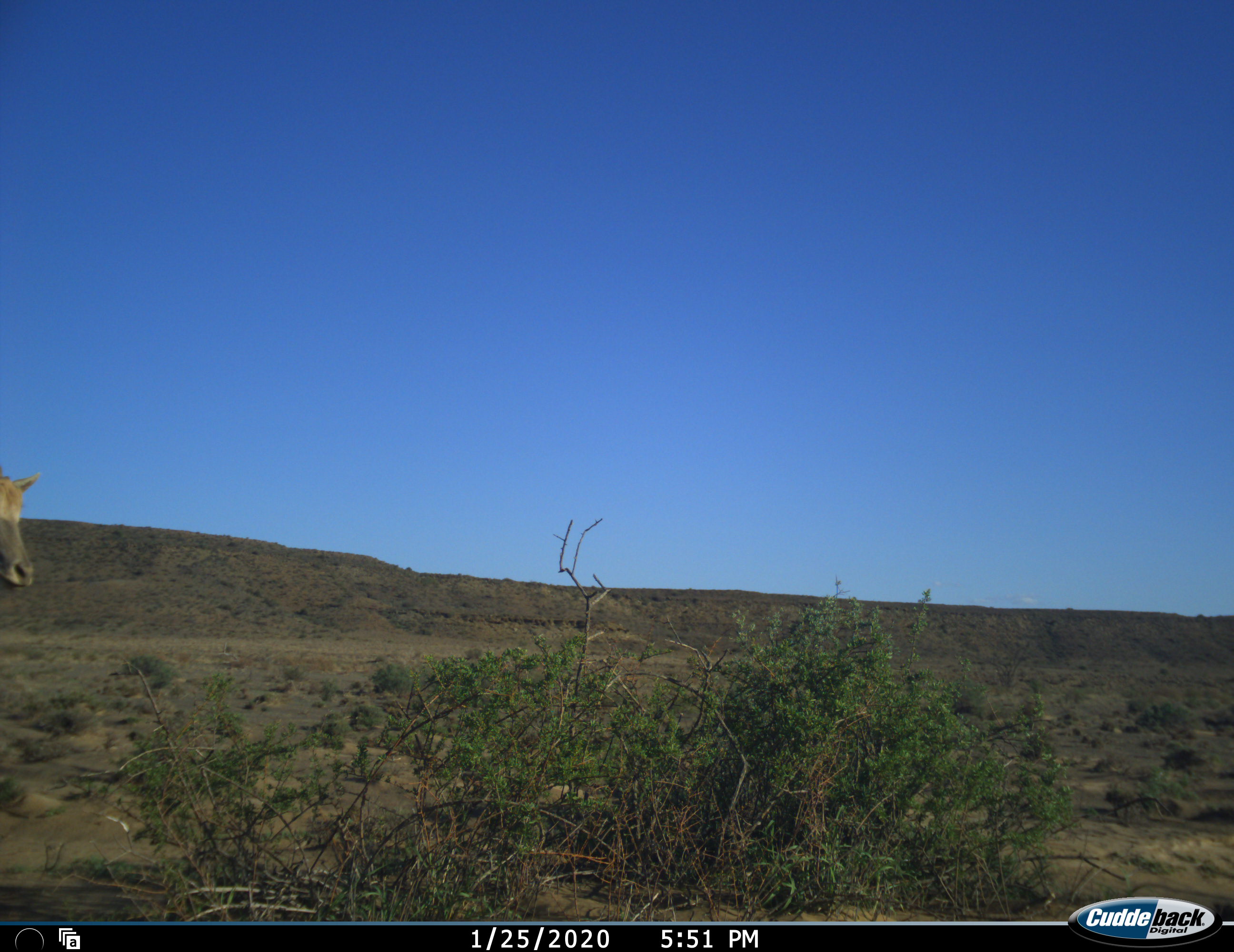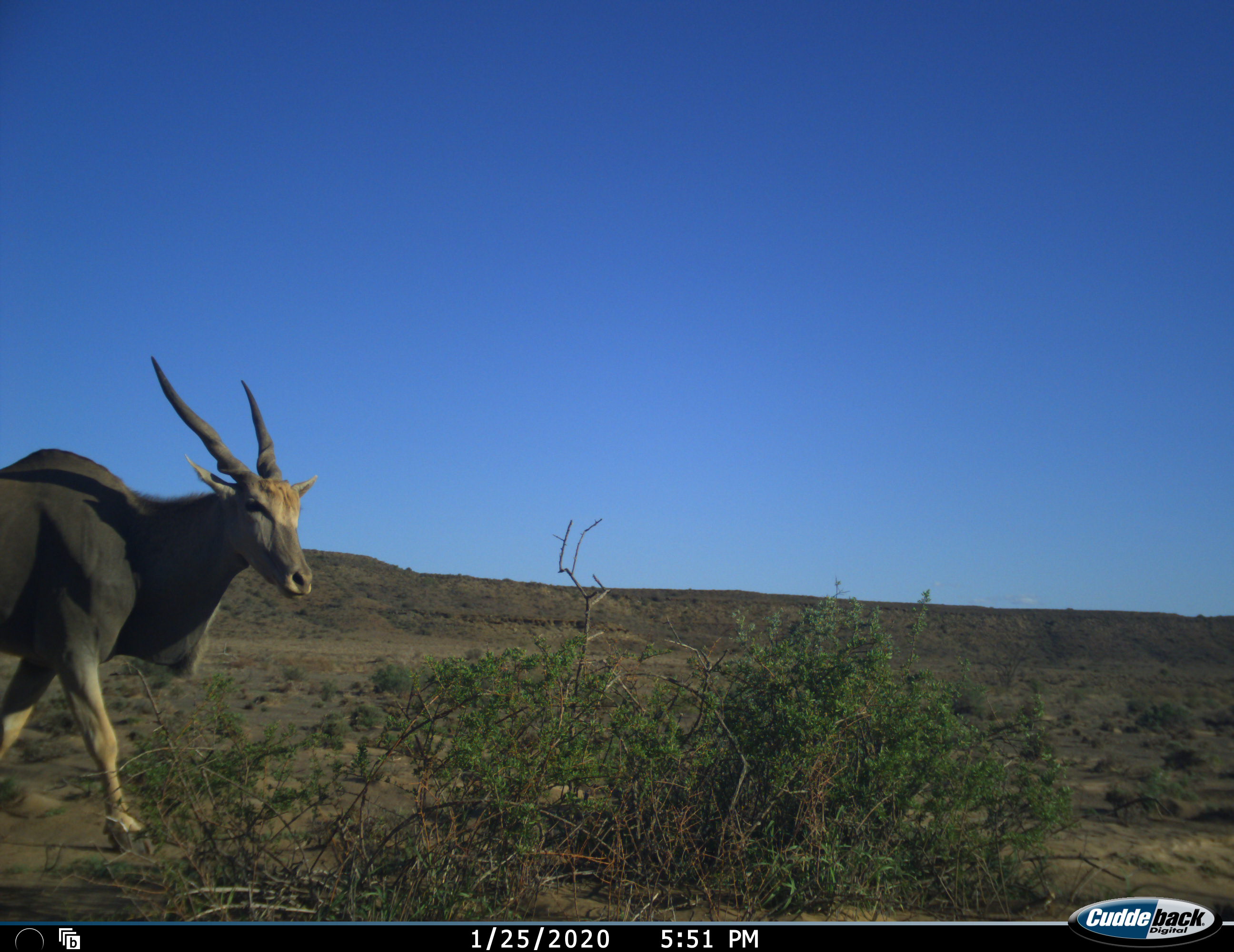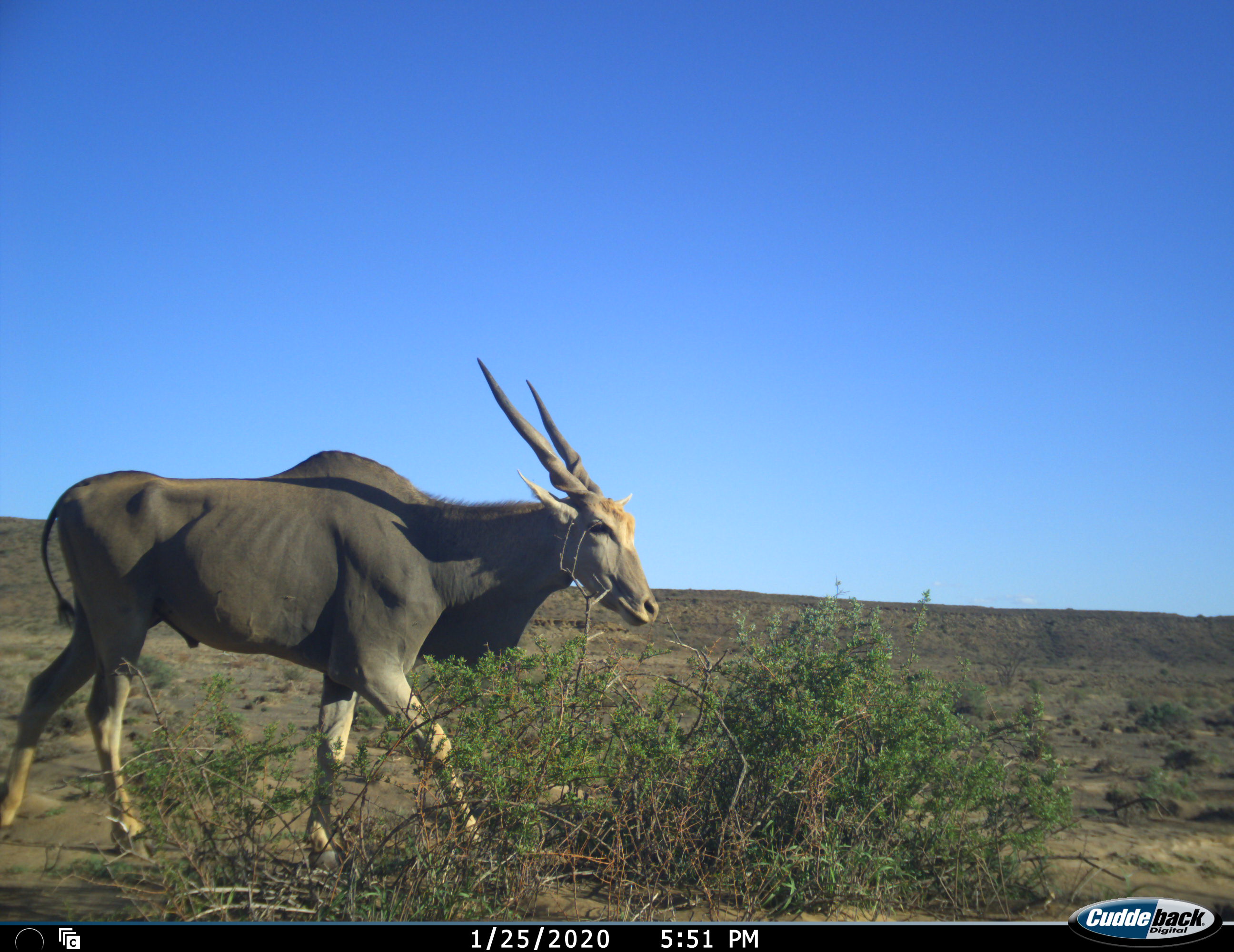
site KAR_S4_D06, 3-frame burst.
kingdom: Animalia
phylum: Chordata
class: Mammalia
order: Artiodactyla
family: Bovidae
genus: Tragelaphus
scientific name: Tragelaphus oryx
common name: eland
Eland (Tragelaphus oryx), count 1. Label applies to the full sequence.